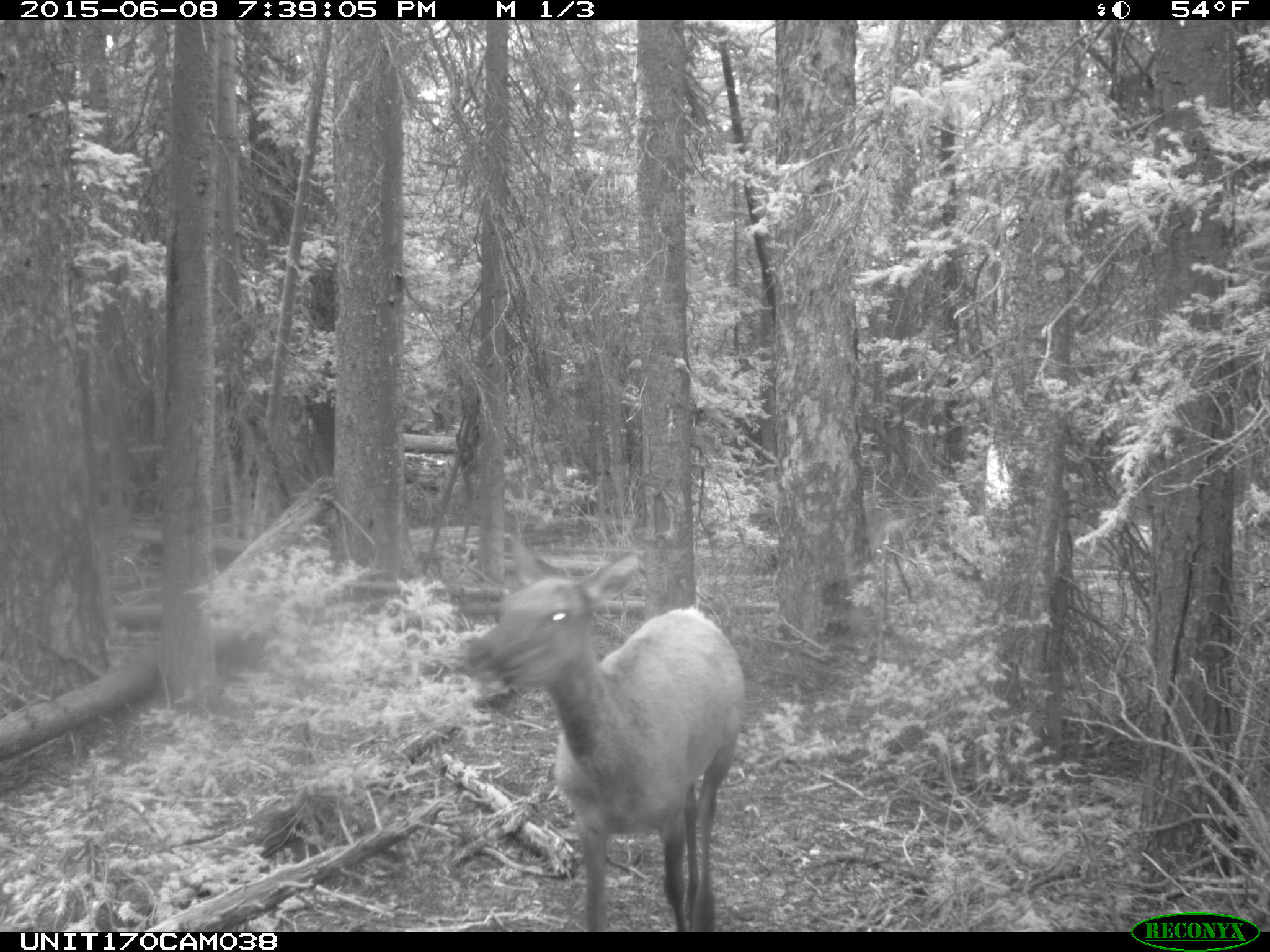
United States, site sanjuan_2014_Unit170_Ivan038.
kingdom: Animalia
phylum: Chordata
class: Mammalia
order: Artiodactyla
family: Cervidae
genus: Cervus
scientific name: Cervus elaphus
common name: red deer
Cervus elaphus (red deer).